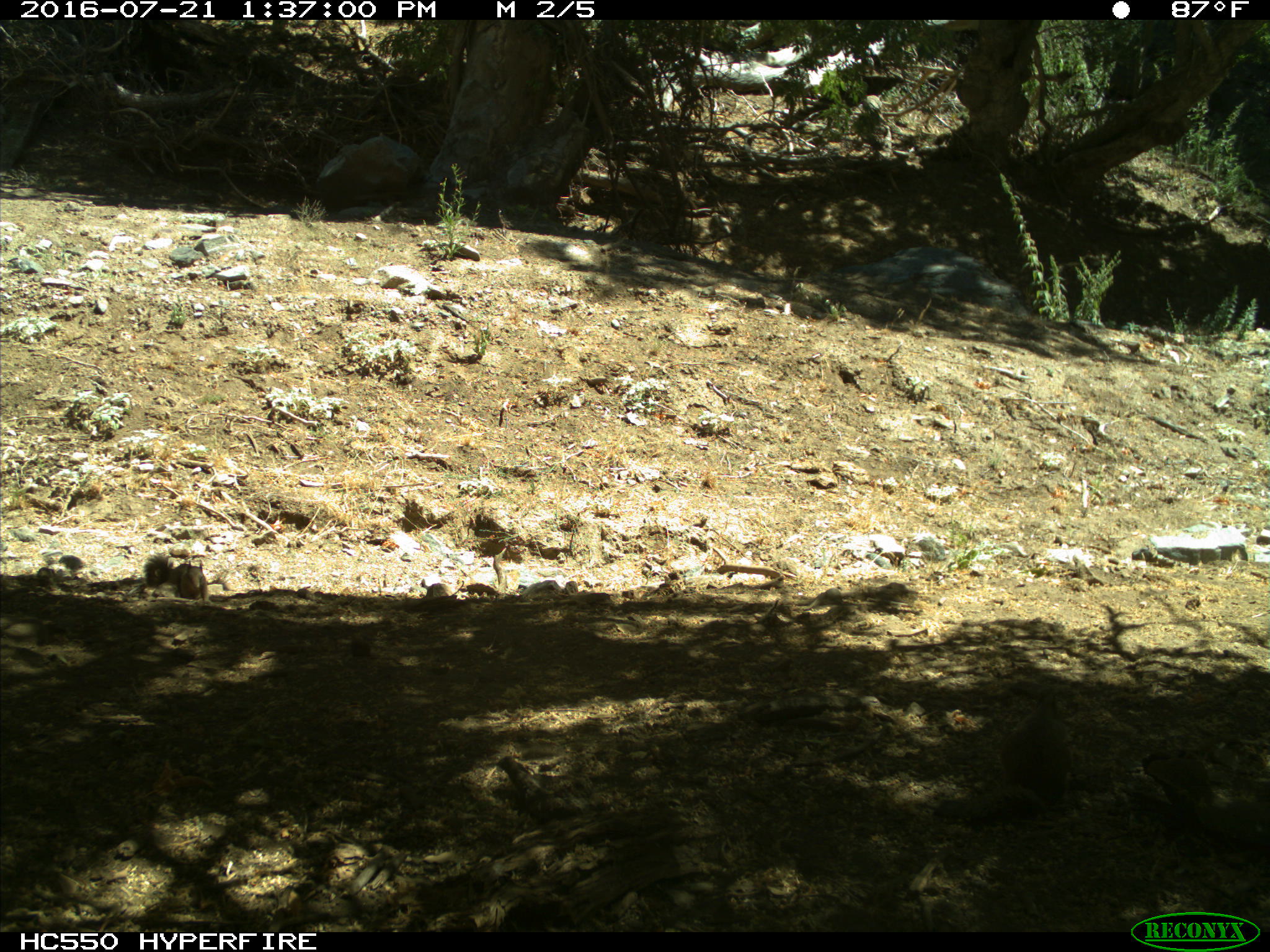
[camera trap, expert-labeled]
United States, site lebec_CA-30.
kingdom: Animalia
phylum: Chordata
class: Mammalia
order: Rodentia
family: Sciuridae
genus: Otospermophilus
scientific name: Otospermophilus beecheyi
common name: california ground squirrel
Otospermophilus beecheyi (california ground squirrel).